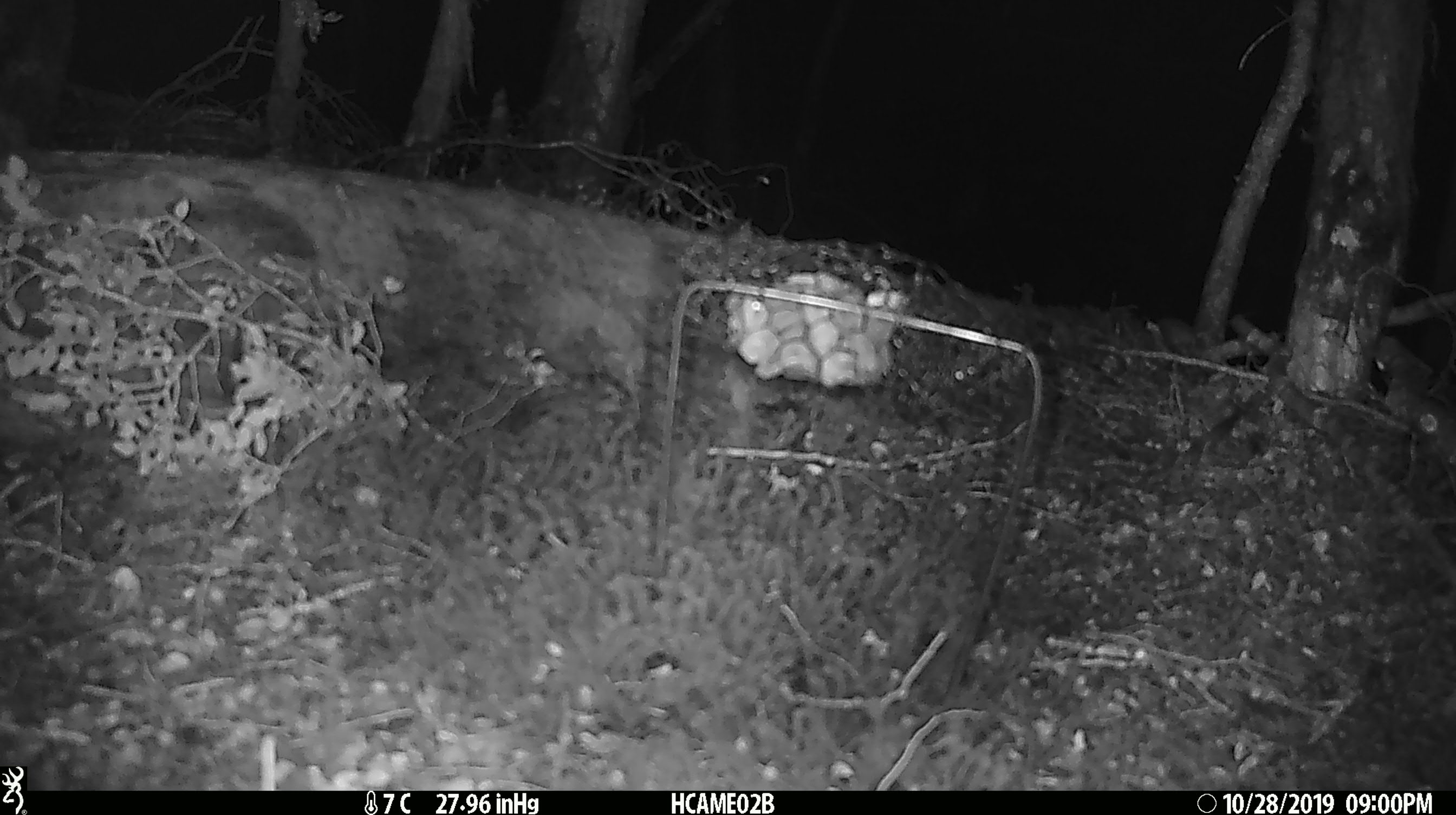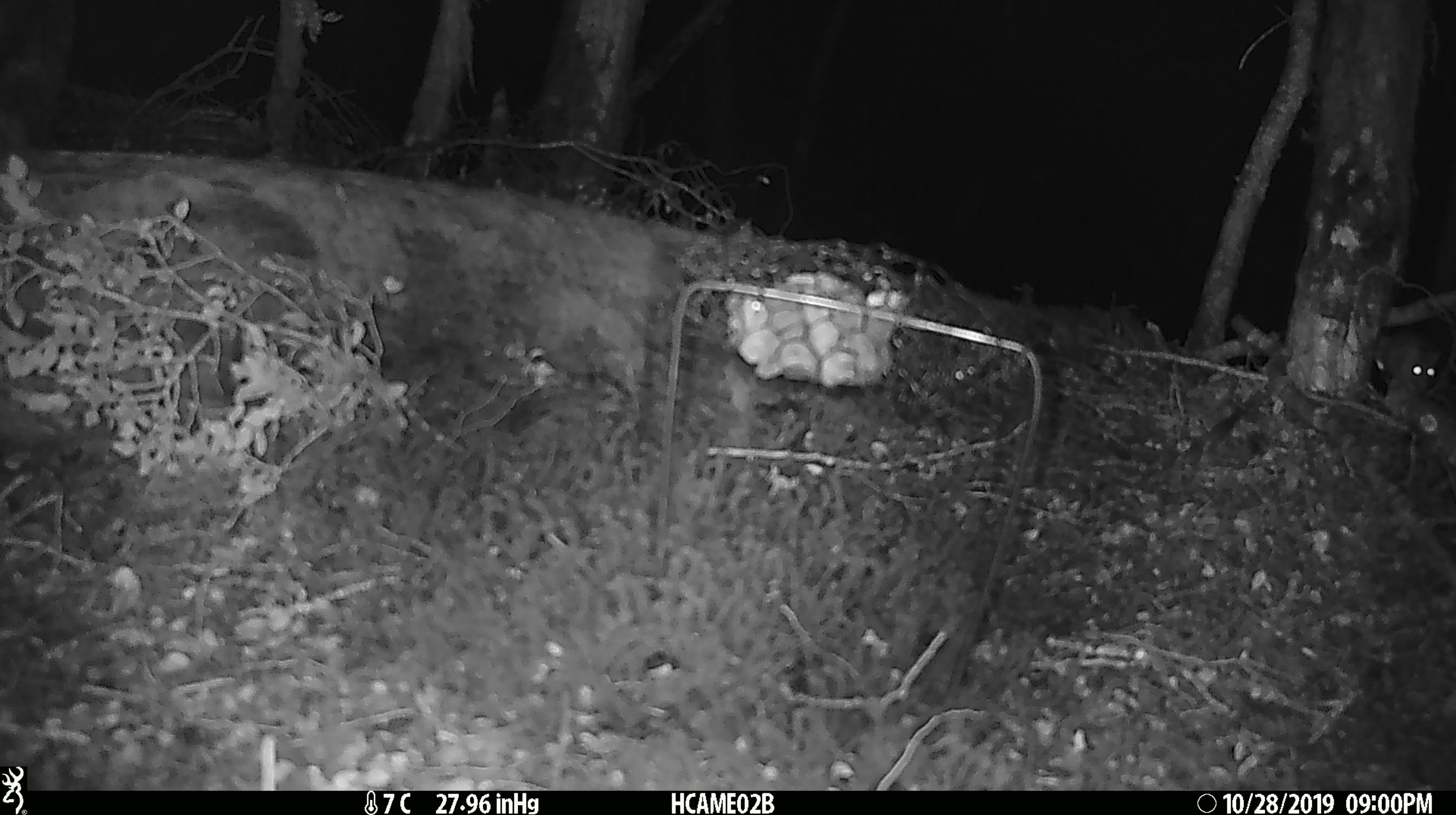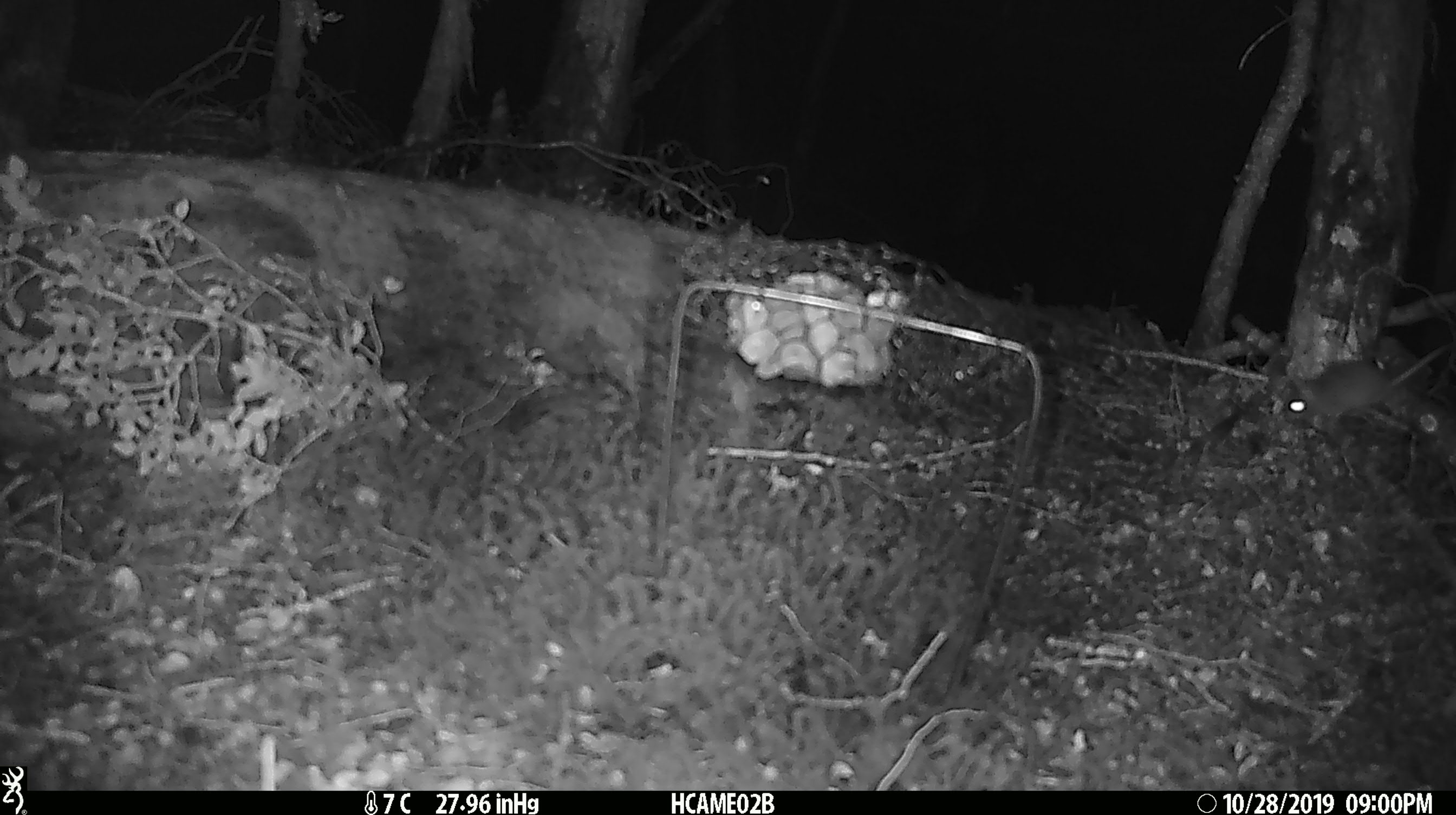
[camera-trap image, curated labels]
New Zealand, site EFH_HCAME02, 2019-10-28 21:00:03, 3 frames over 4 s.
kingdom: Animalia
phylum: Chordata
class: Mammalia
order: Rodentia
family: Muridae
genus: Mus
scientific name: Mus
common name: mouse